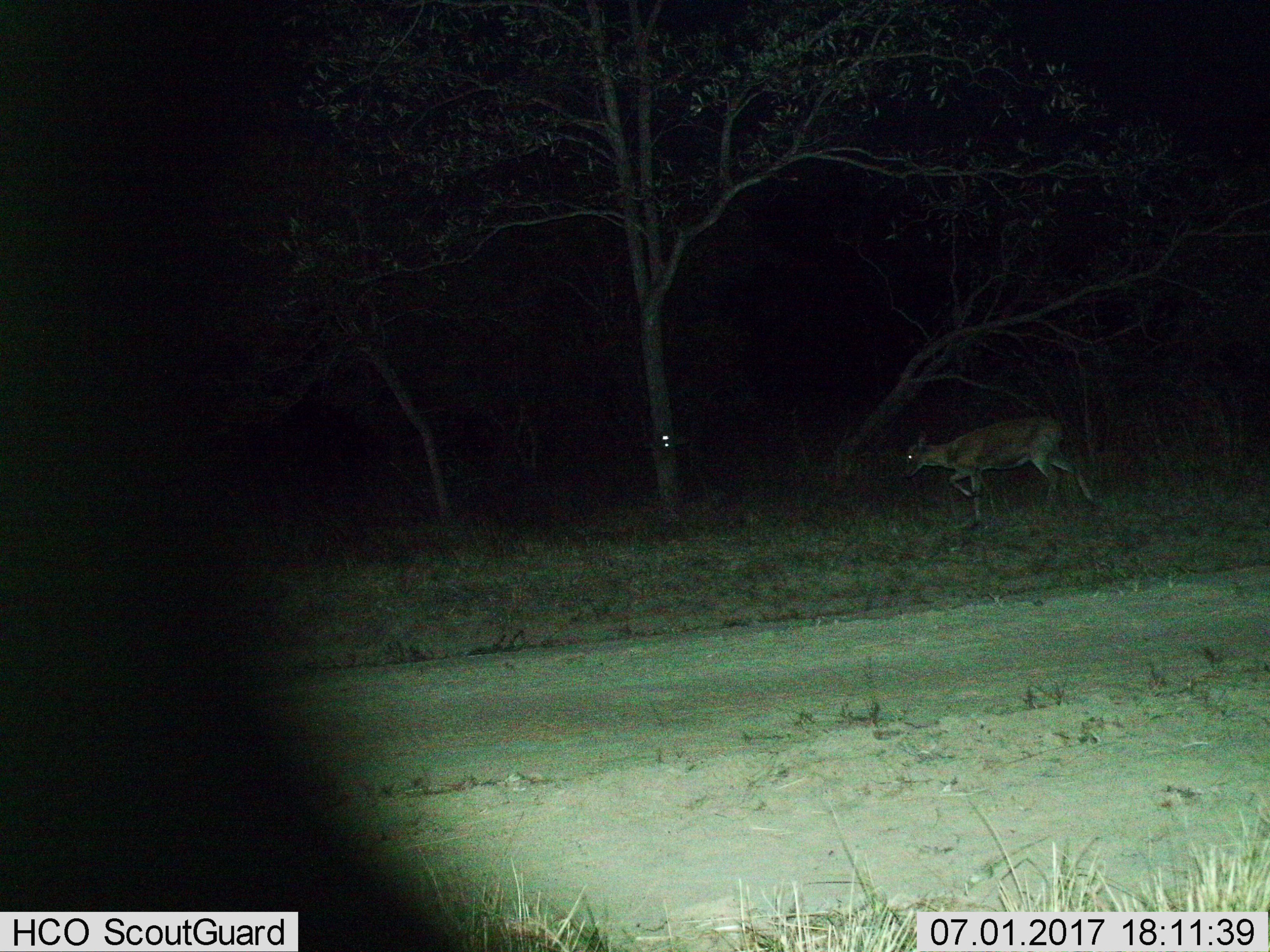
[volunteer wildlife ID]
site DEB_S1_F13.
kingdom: Animalia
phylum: Chordata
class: Mammalia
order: Artiodactyla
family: Bovidae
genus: Sylvicapra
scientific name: Sylvicapra grimmia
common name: common duiker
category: duikercommongrey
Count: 1.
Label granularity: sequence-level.